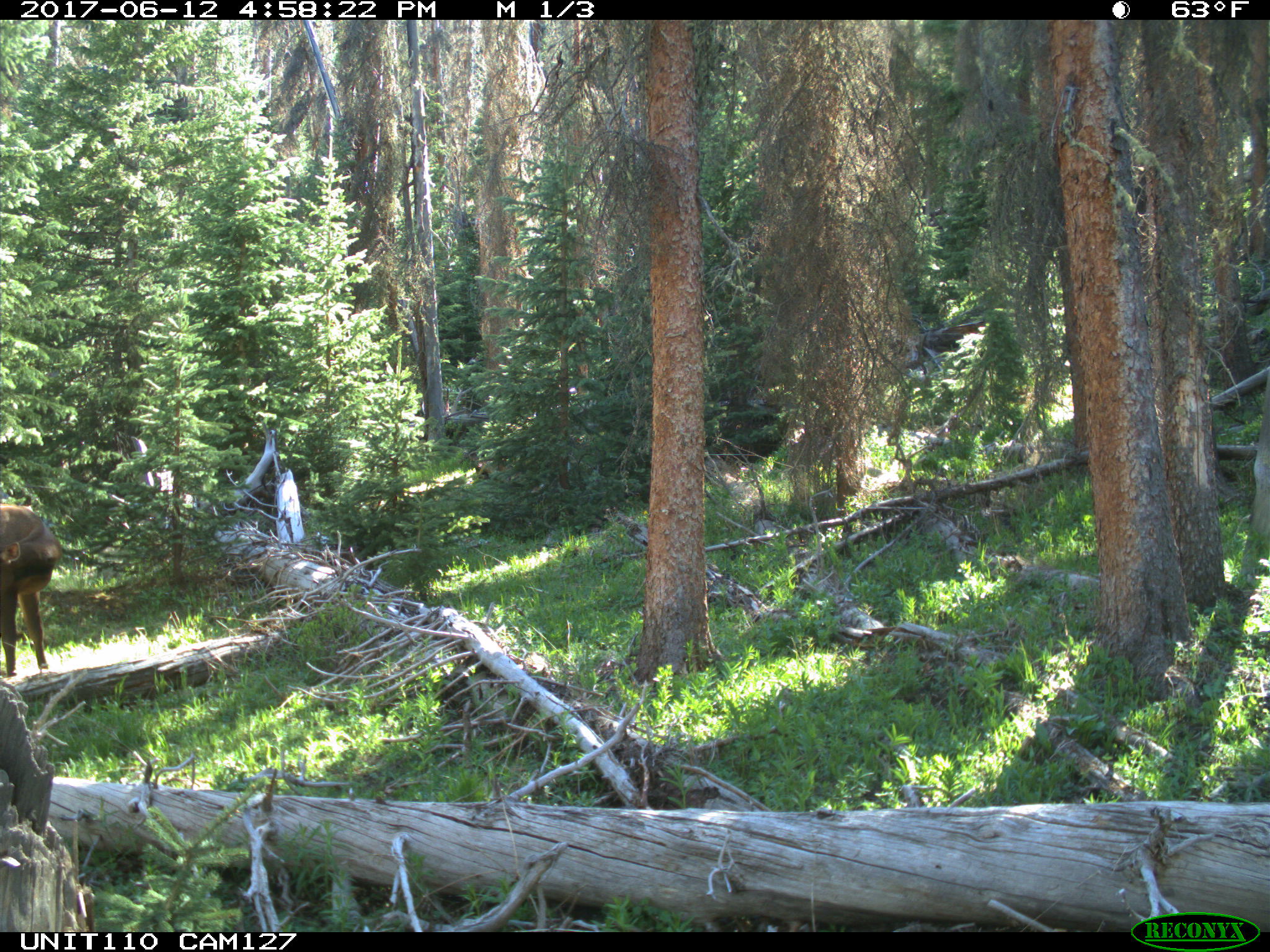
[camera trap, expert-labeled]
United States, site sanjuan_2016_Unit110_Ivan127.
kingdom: Animalia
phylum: Chordata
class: Mammalia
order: Artiodactyla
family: Cervidae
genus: Cervus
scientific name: Cervus elaphus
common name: red deer